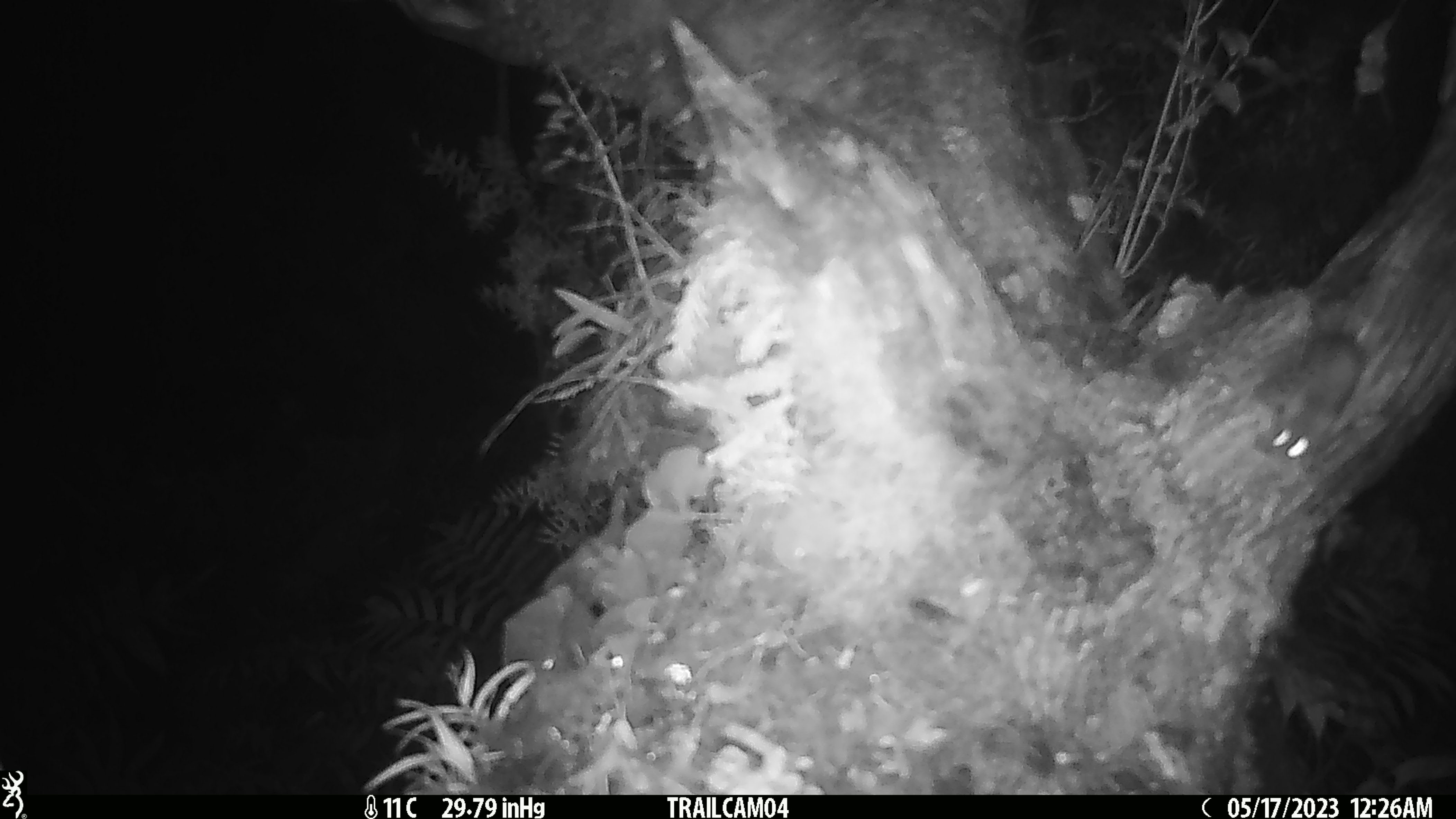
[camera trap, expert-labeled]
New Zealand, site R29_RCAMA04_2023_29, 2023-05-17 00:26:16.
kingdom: Animalia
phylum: Chordata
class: Mammalia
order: Rodentia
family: Muridae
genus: Mus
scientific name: Mus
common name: mouse